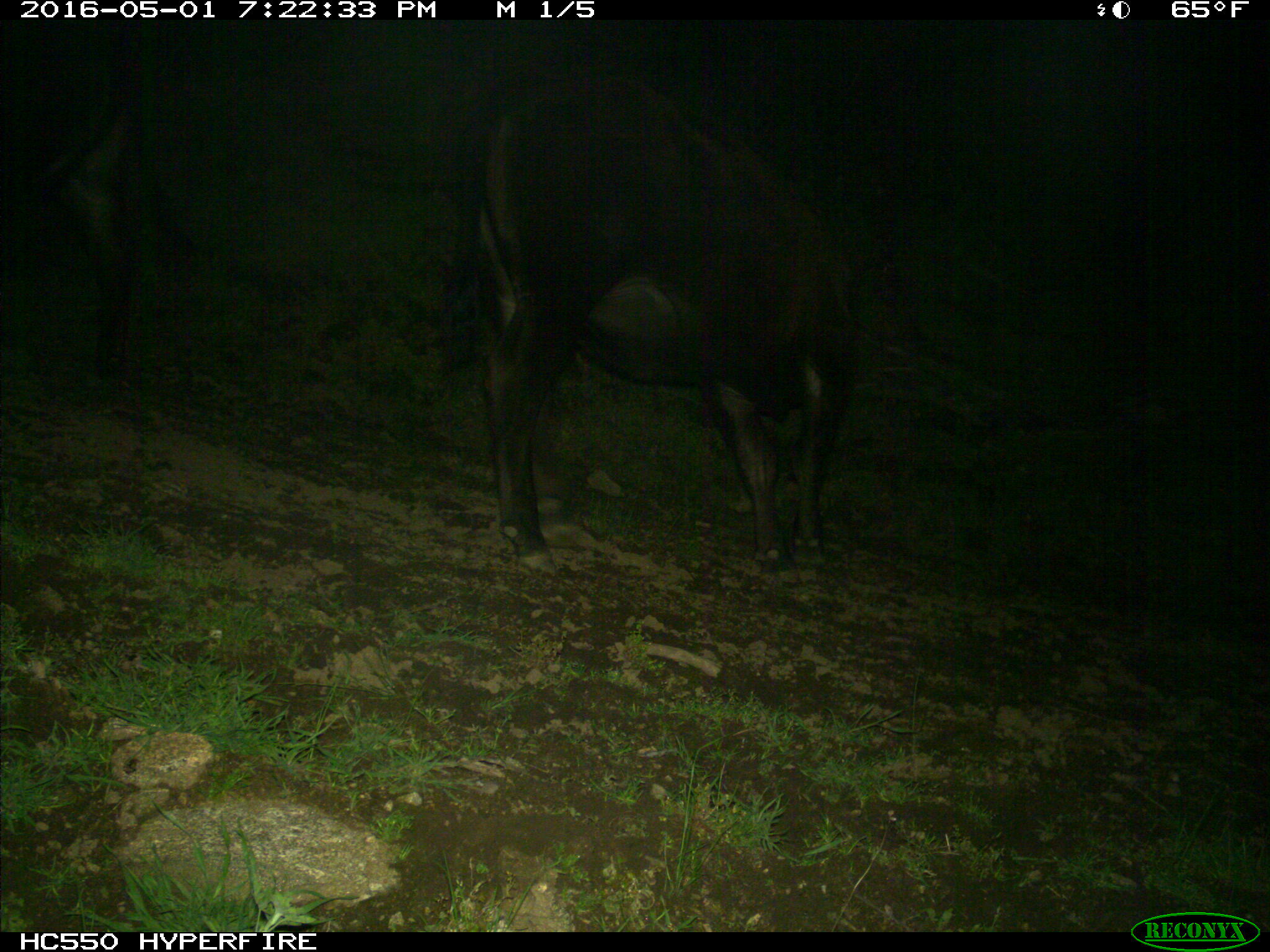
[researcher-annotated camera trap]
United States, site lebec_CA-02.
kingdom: Animalia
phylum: Chordata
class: Mammalia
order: Artiodactyla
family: Bovidae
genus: Bos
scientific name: Bos taurus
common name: domestic cow